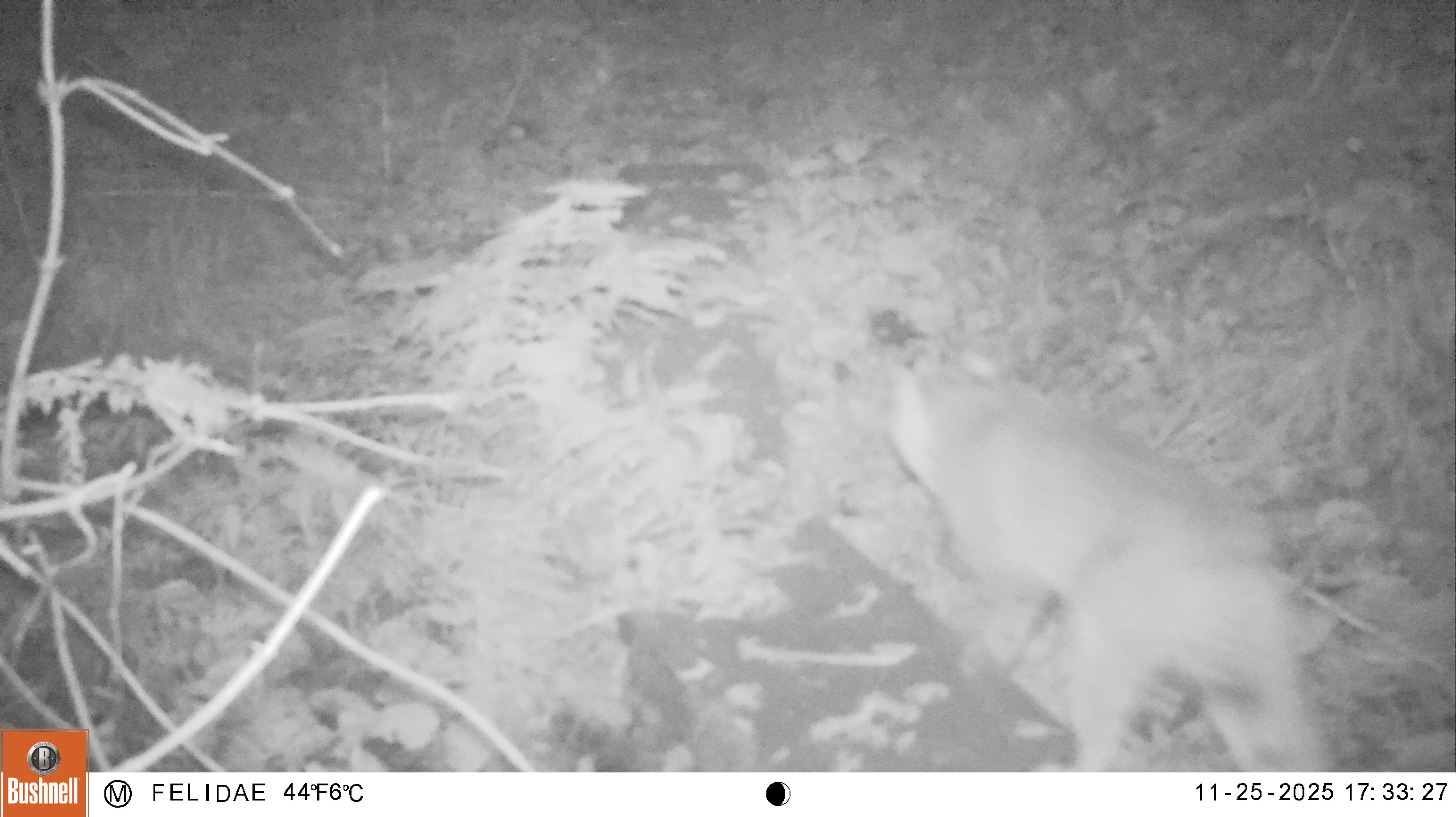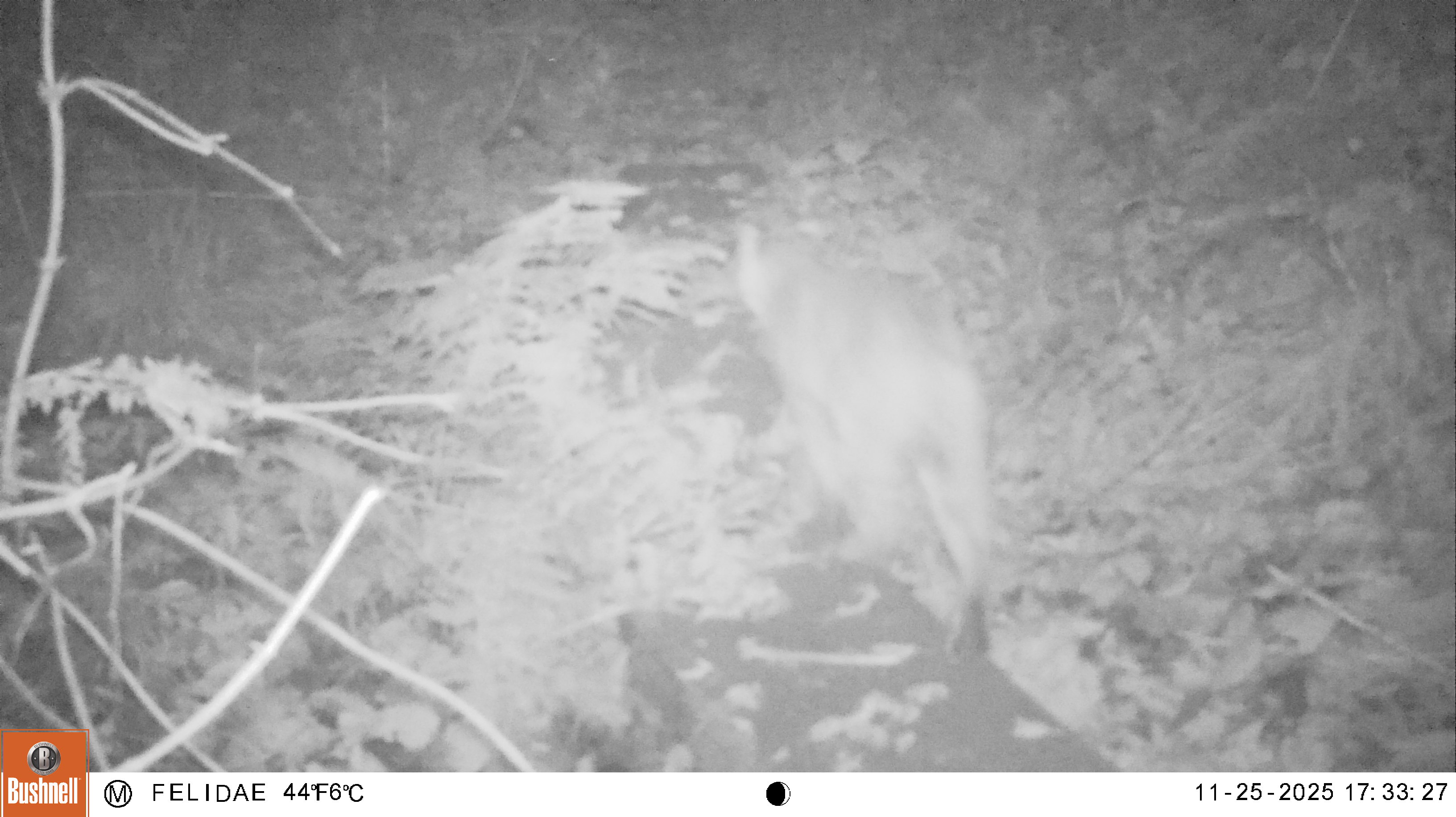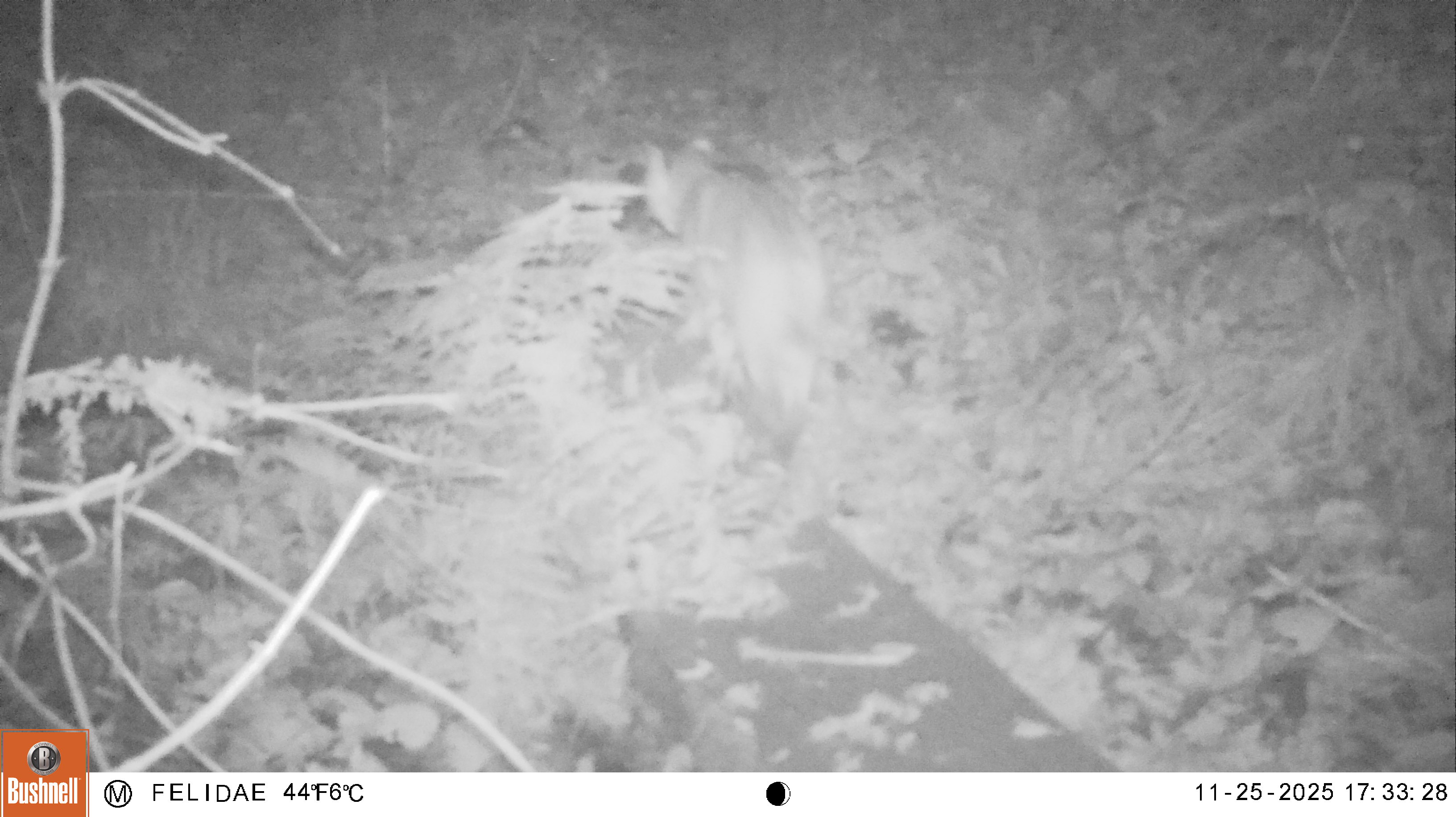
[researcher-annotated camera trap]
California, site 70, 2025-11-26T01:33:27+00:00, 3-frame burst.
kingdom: Animalia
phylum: Chordata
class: Mammalia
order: Carnivora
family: Felidae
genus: Lynx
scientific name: Lynx rufus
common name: bobcat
Bobcat (Lynx rufus).